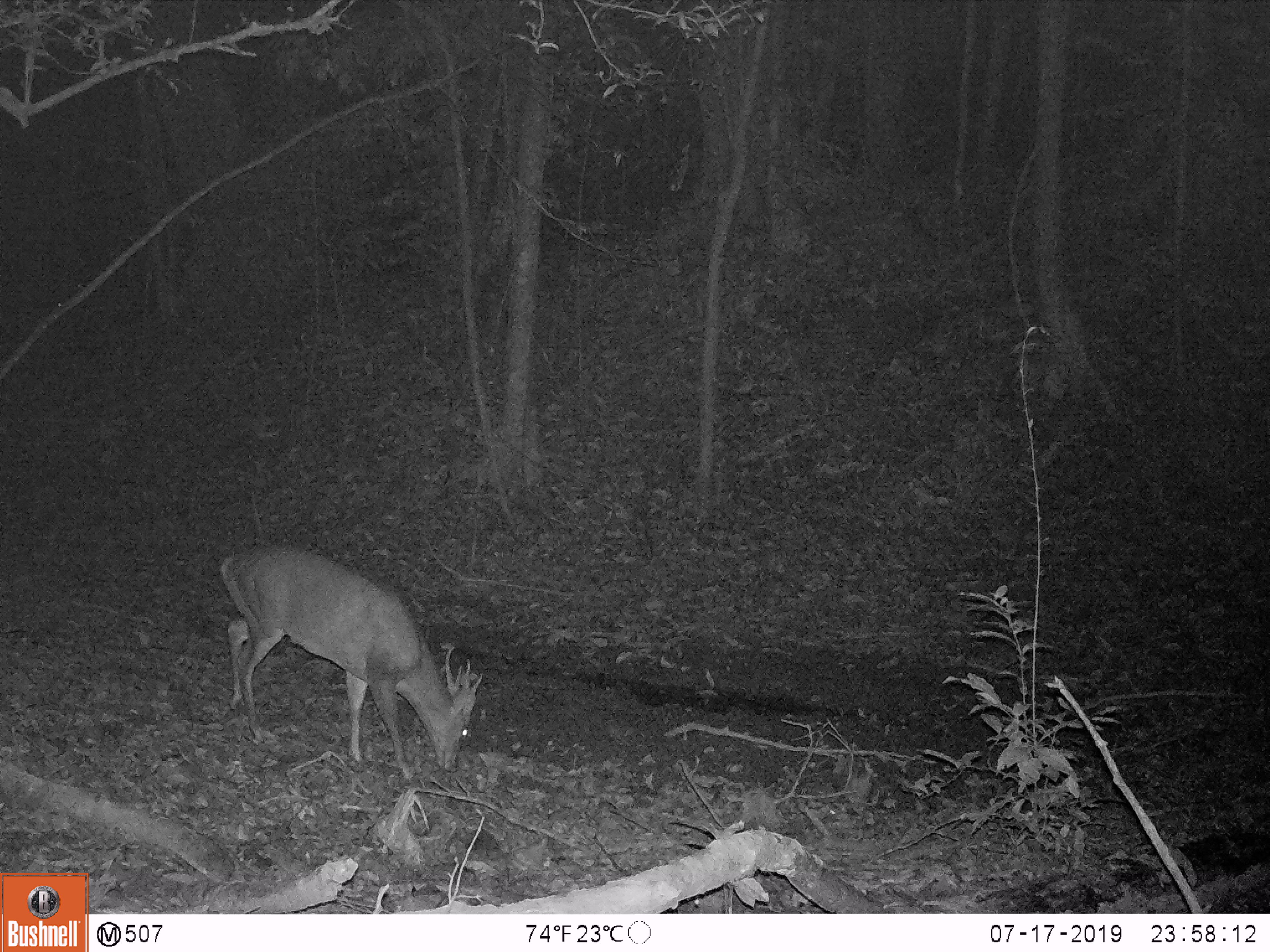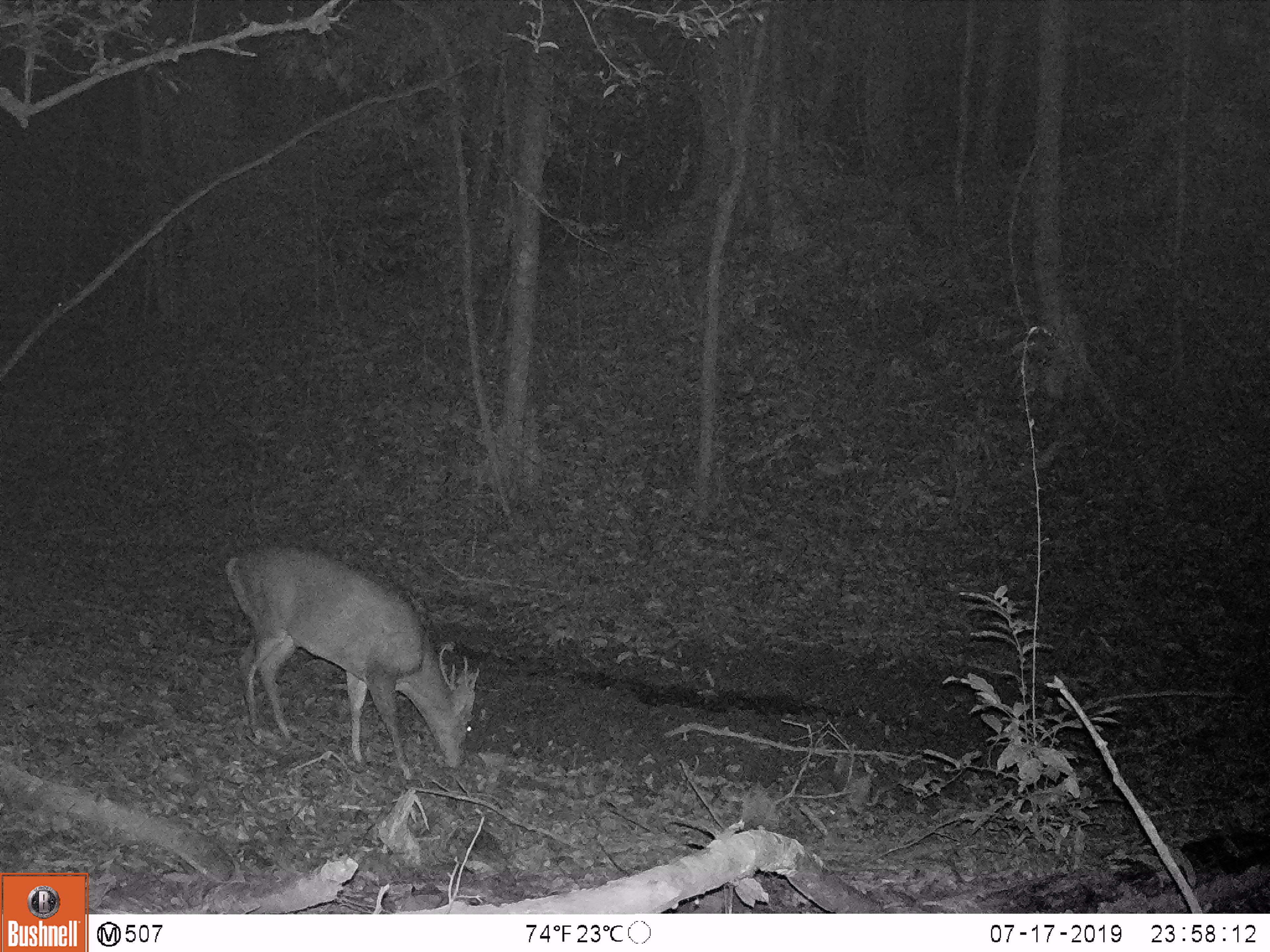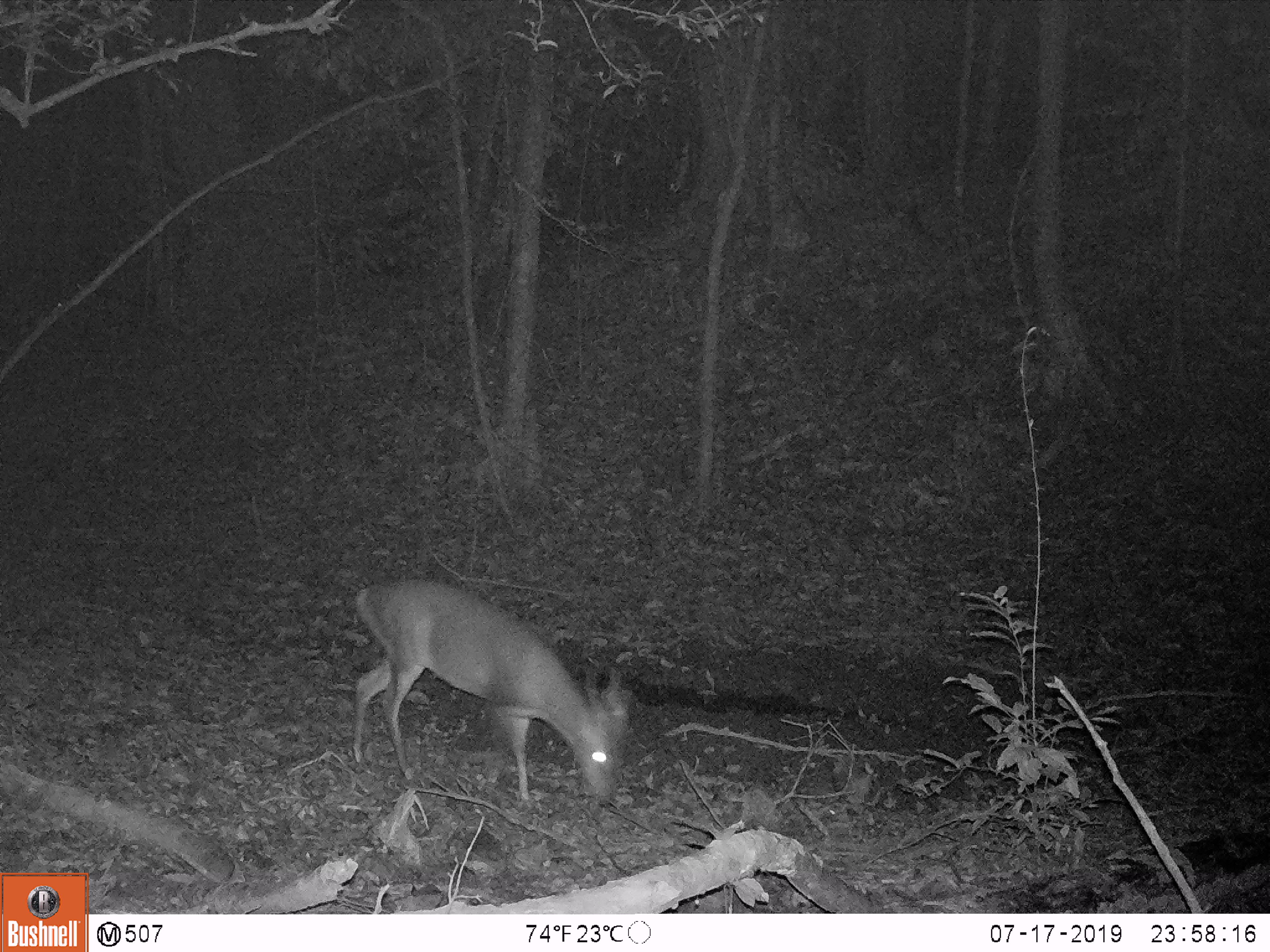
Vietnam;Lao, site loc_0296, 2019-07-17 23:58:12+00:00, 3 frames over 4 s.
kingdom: Animalia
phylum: Chordata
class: Mammalia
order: Artiodactyla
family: Cervidae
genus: Muntiacus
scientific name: Muntiacus vuquangensis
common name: large-antlered muntjac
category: large antlered muntjac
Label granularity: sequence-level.